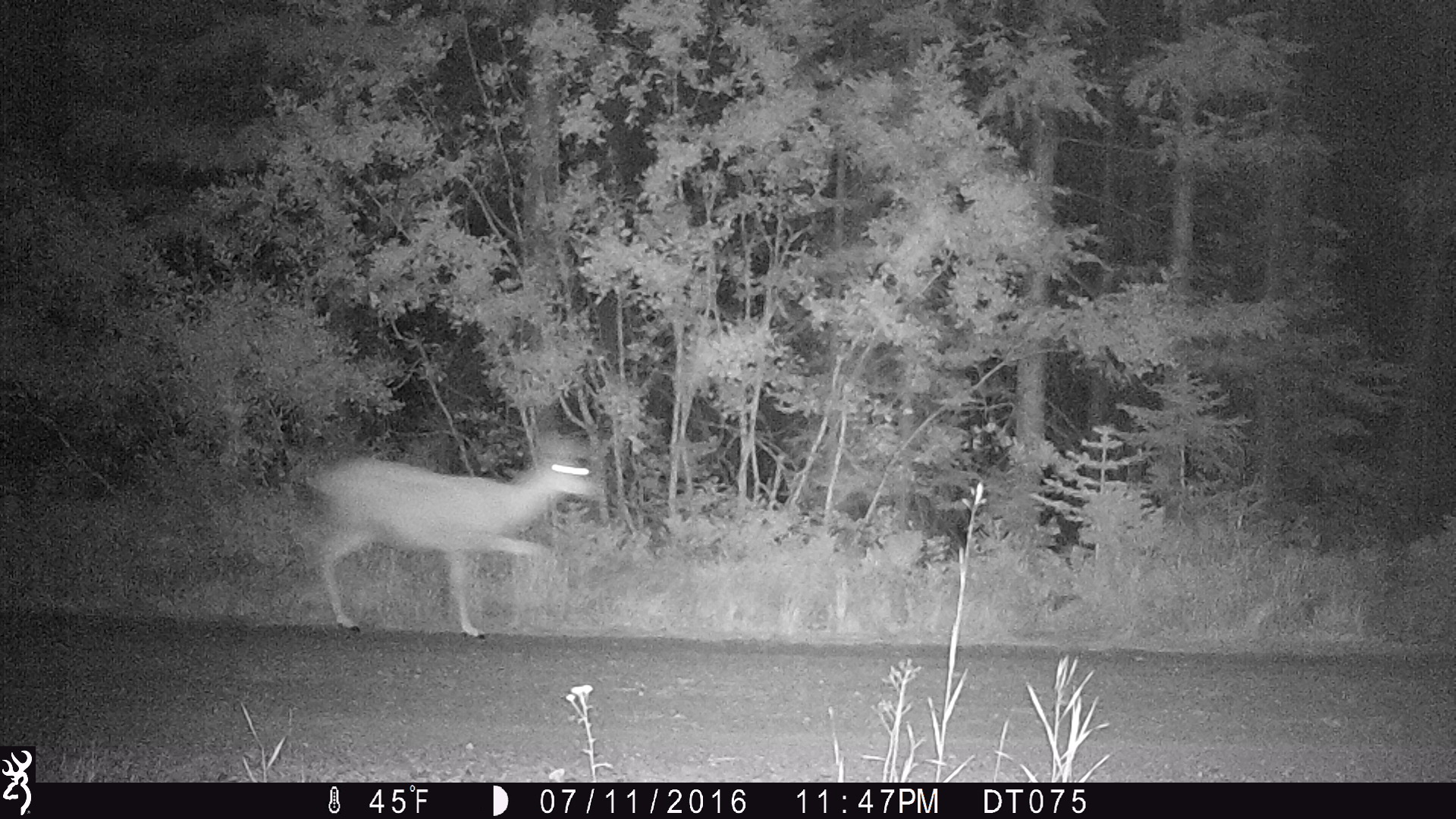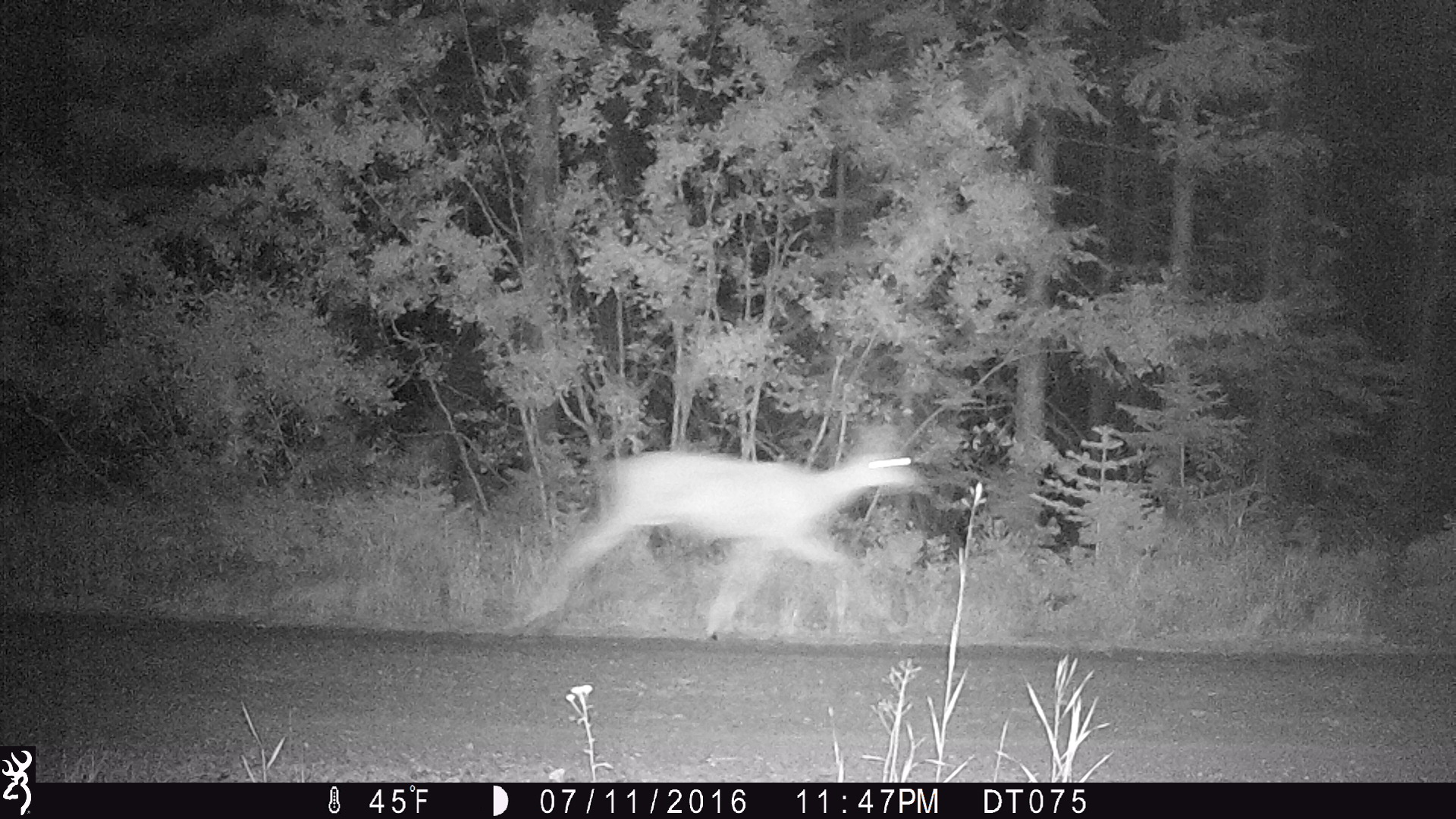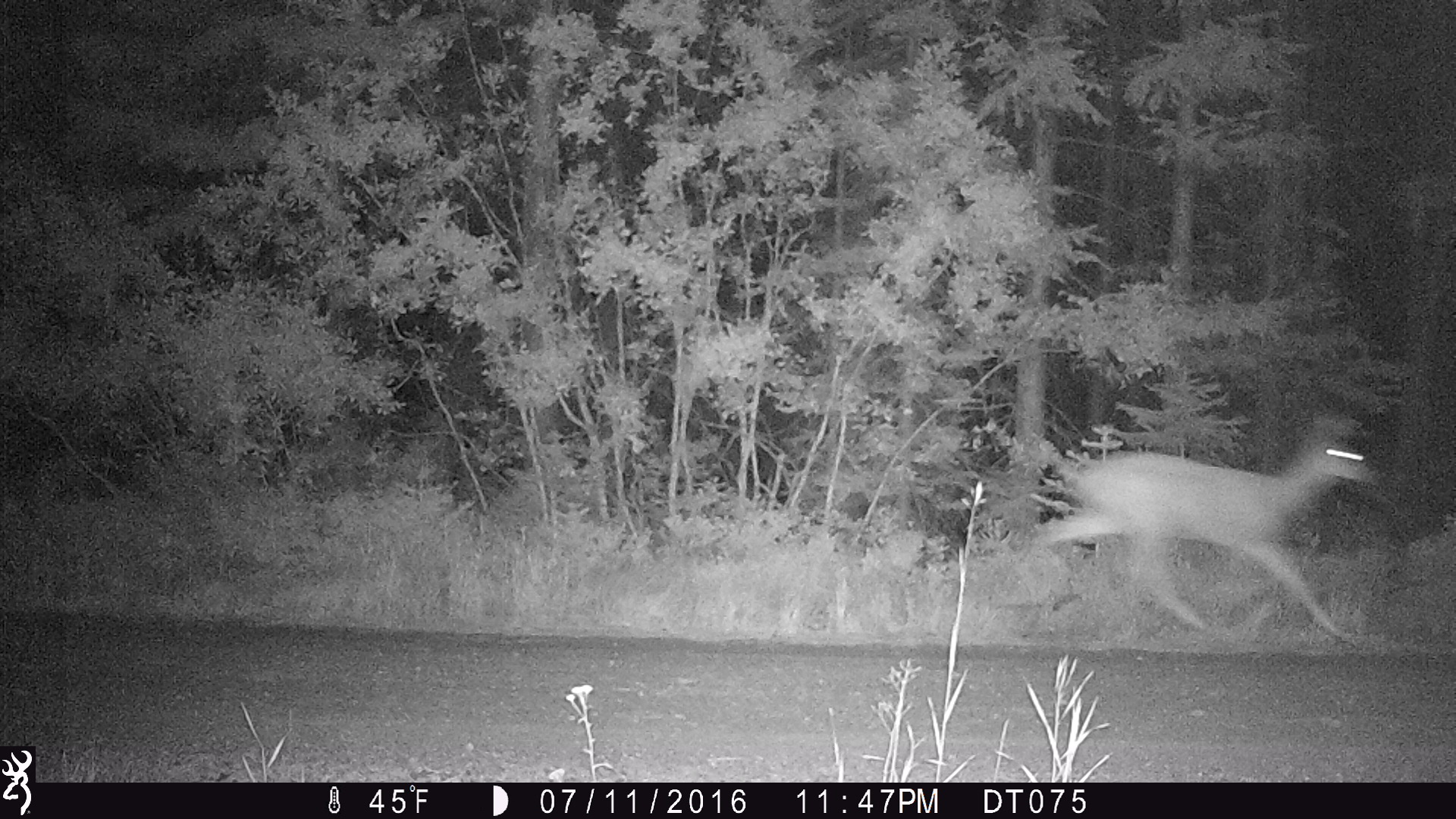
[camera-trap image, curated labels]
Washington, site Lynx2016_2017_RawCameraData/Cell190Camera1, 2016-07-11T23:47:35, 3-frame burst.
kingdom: Animalia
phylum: Chordata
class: Mammalia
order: Artiodactyla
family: Cervidae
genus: Odocoileus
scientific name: Odocoileus hemionus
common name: mule deer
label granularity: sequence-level